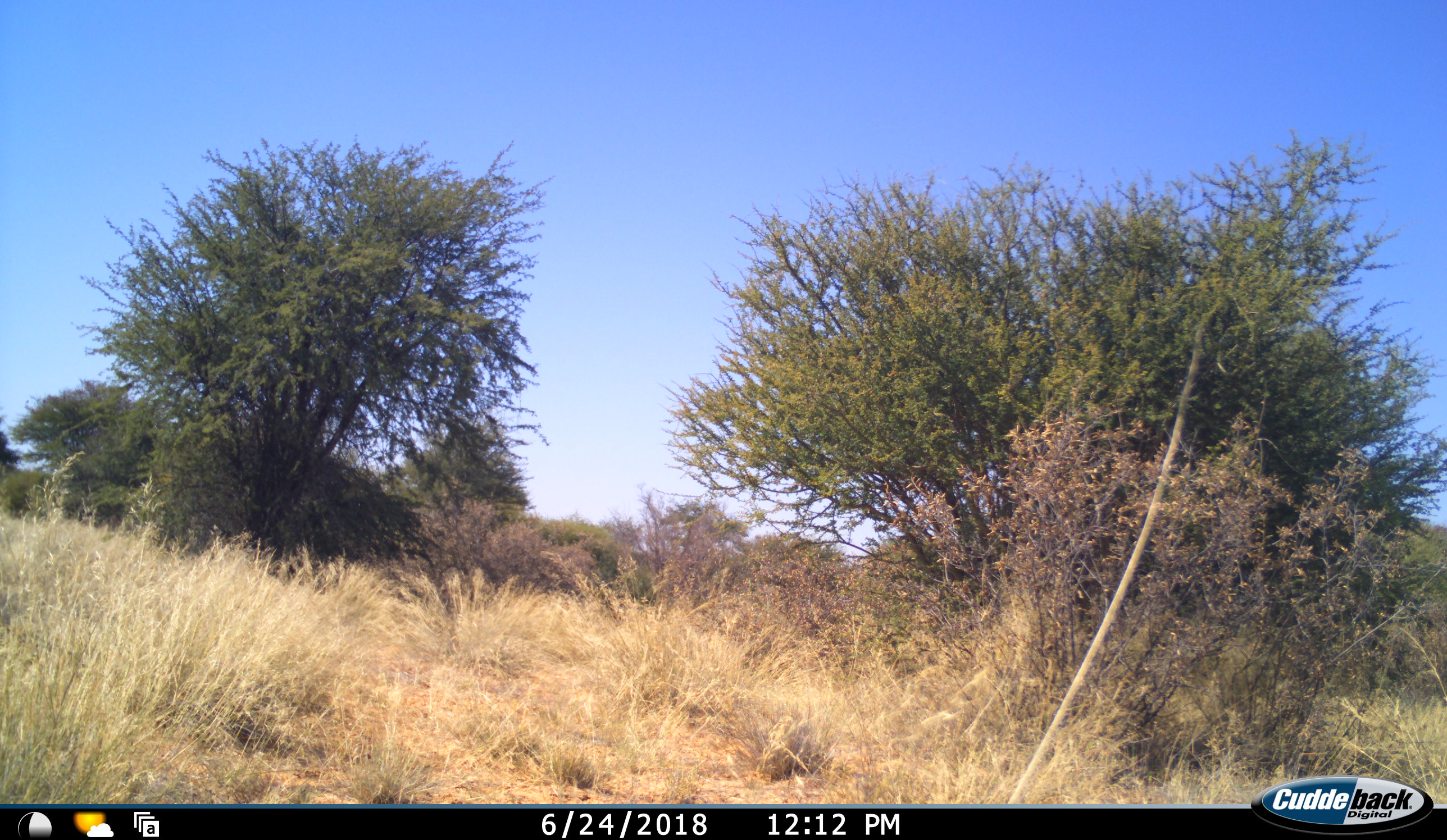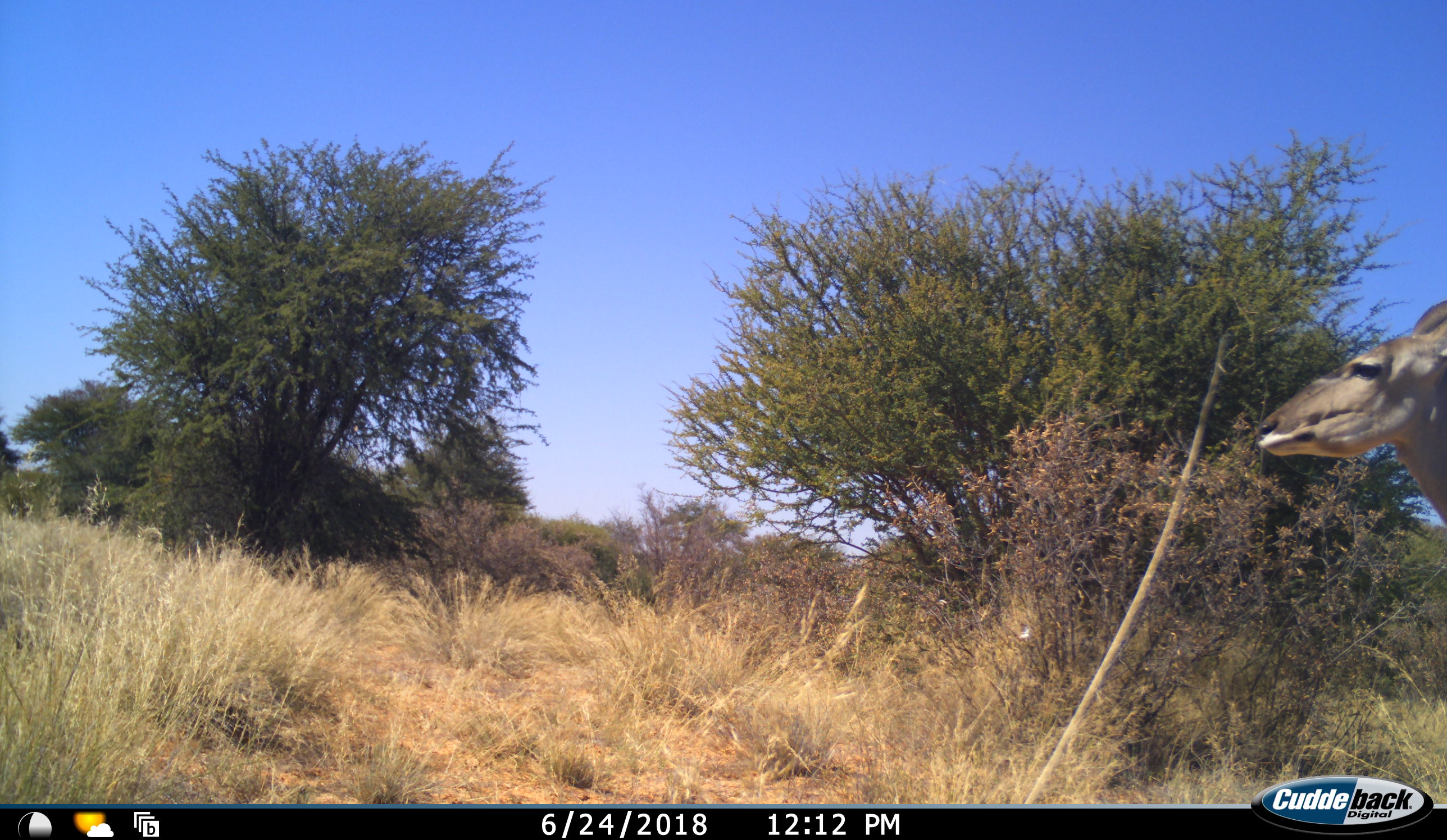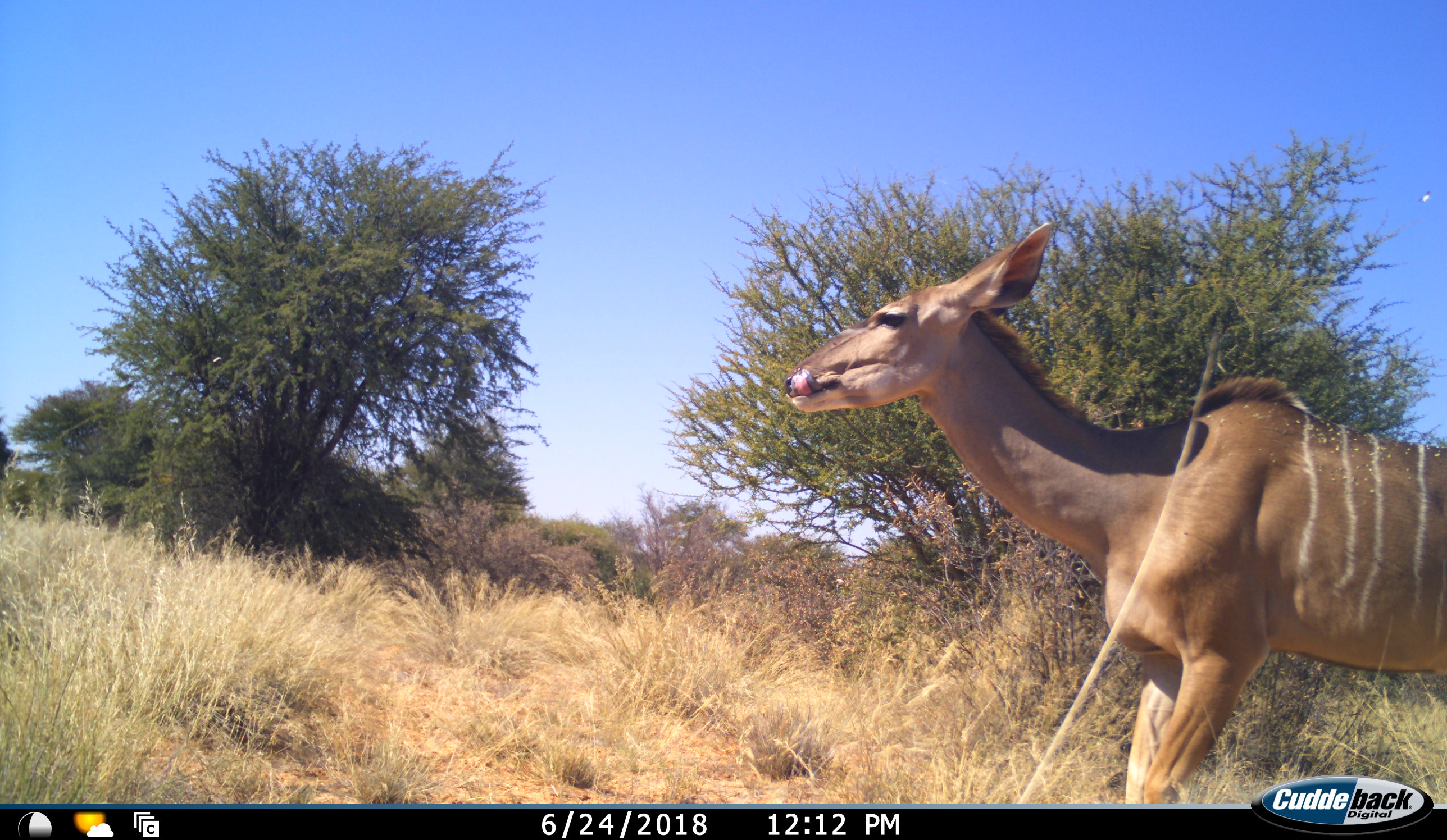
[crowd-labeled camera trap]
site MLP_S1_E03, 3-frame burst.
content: unidentified animal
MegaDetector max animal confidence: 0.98